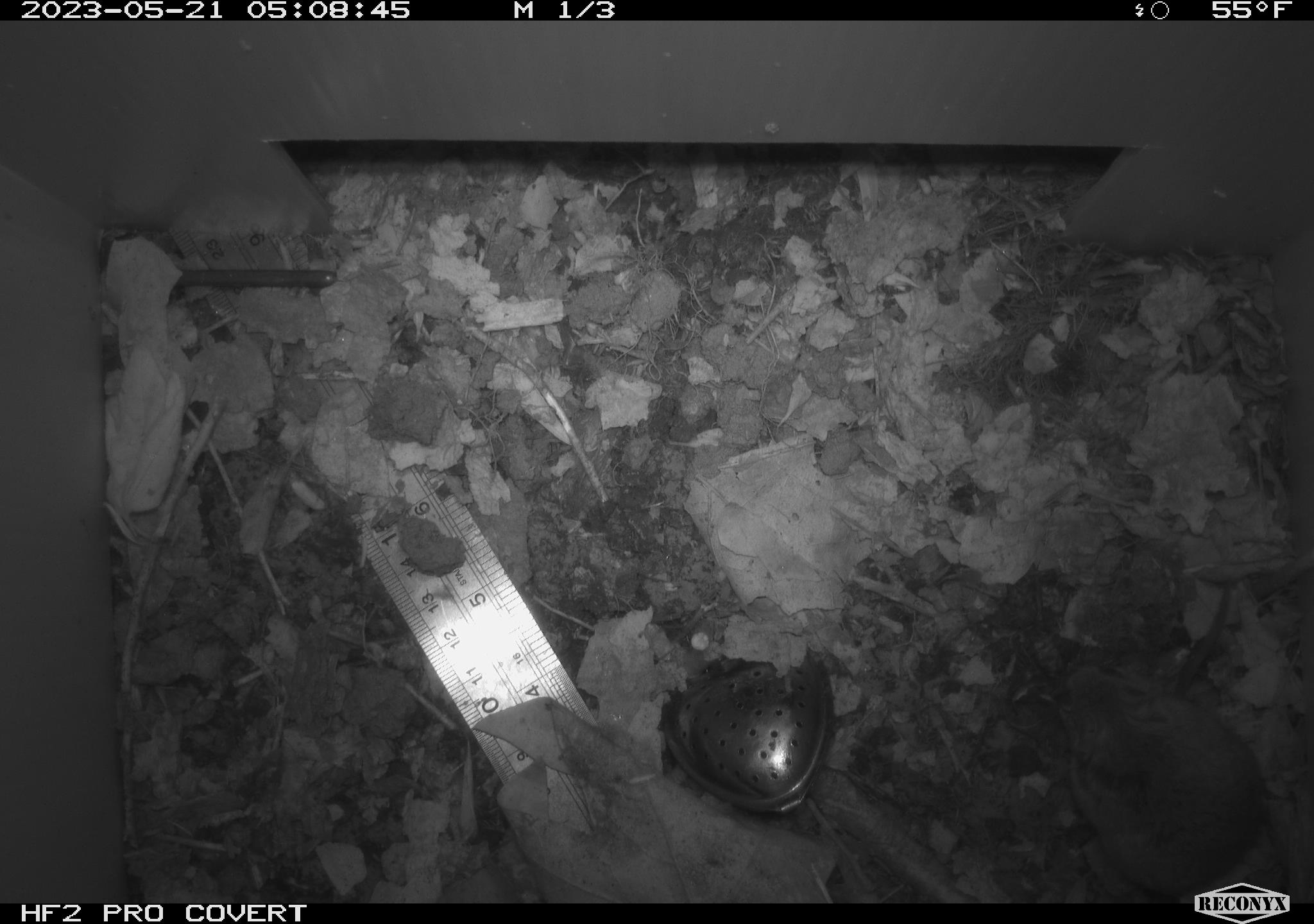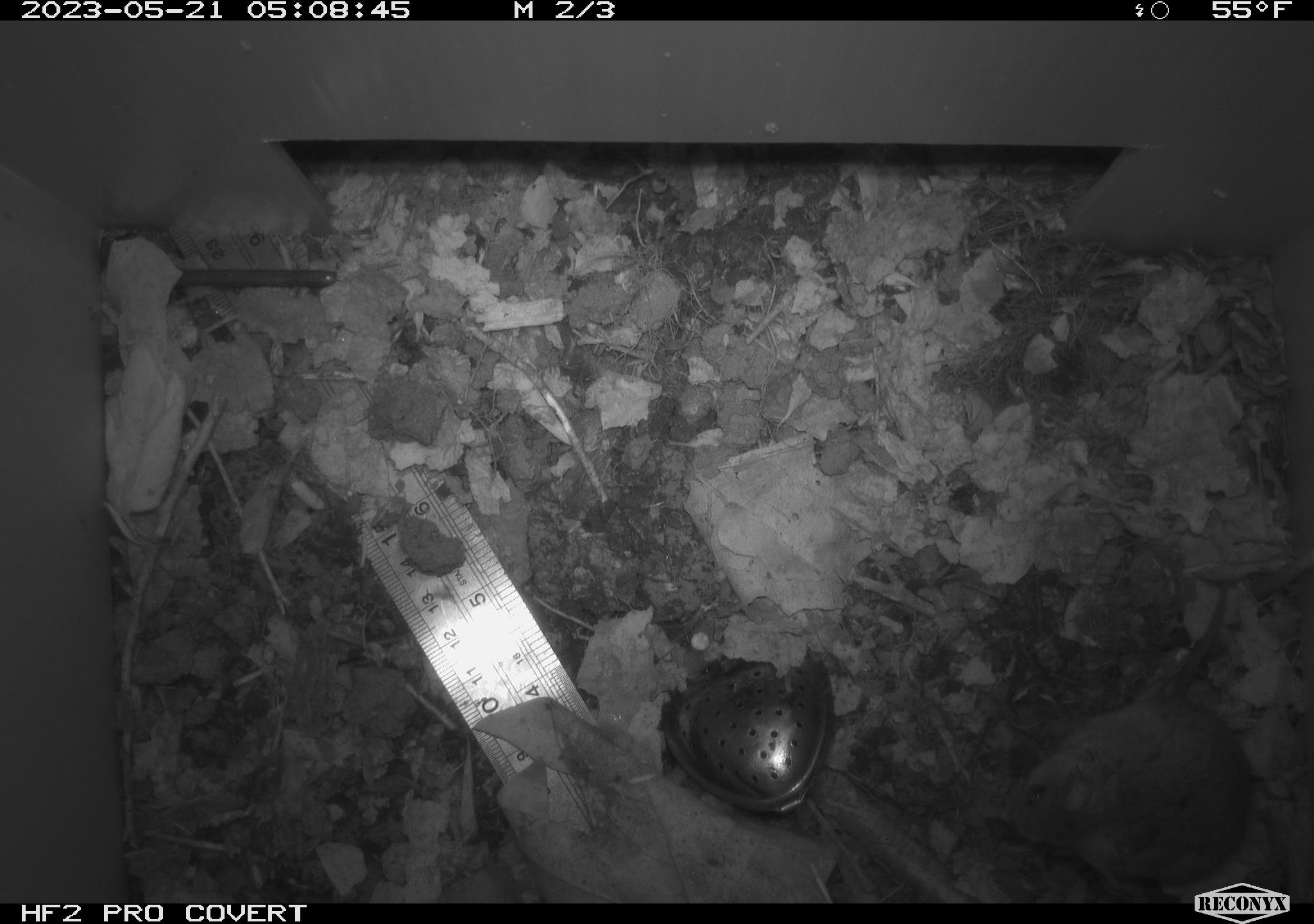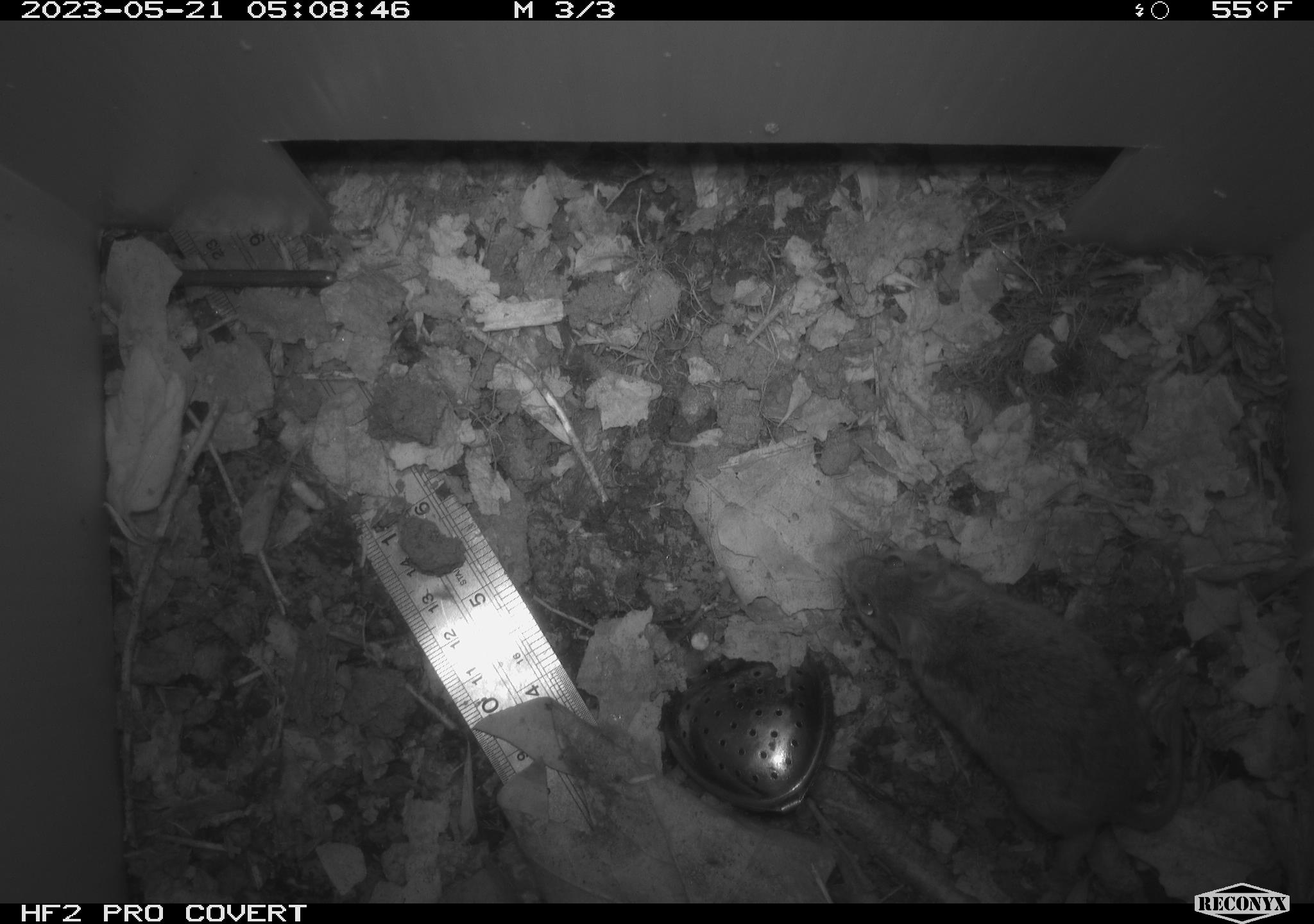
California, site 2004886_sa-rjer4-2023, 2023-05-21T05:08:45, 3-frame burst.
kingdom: Animalia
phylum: Chordata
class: Mammalia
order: Rodentia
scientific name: Rodentia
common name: mouse species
Mouse species (Rodentia).